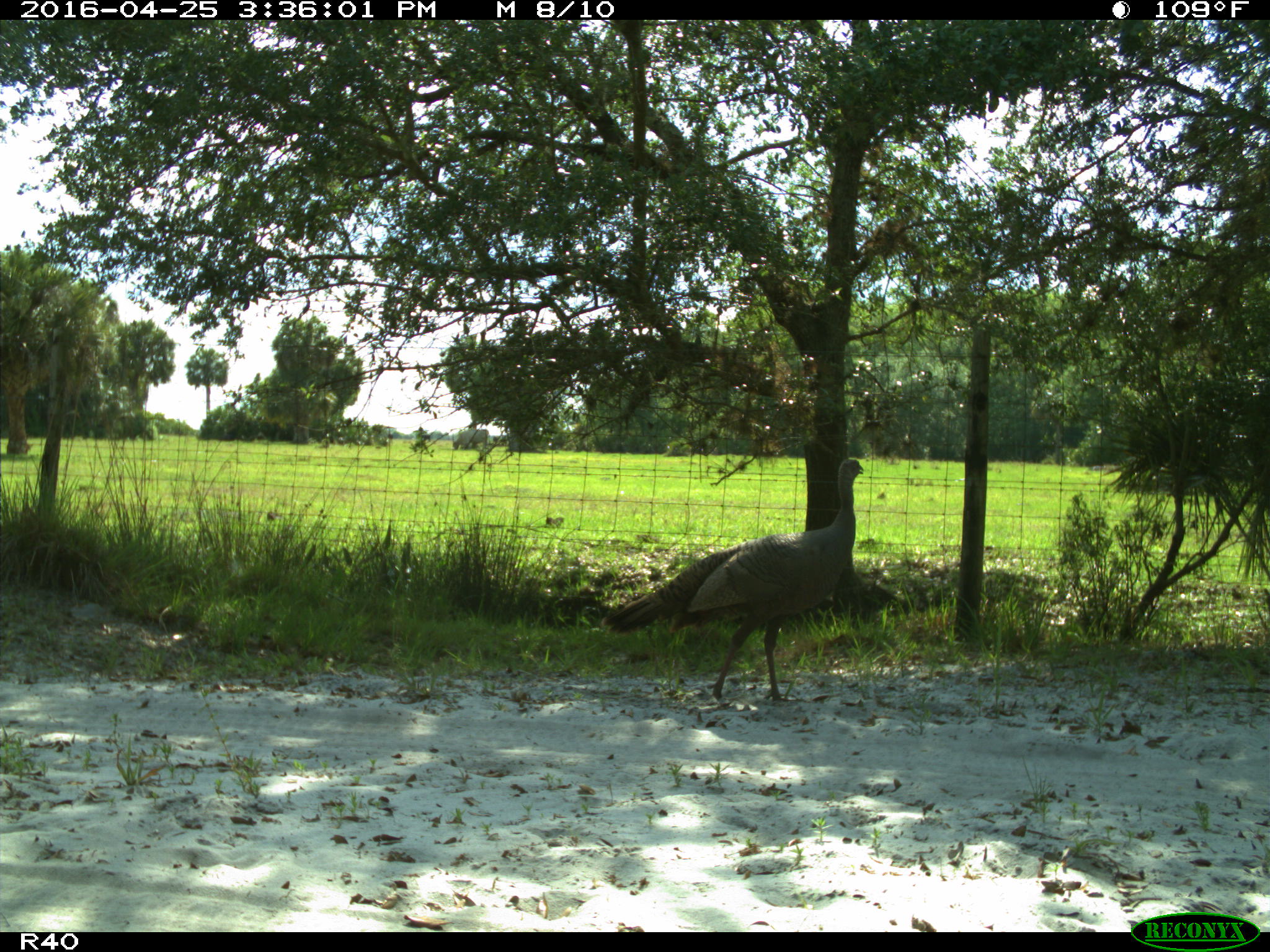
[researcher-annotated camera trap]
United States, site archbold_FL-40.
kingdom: Animalia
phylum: Chordata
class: Aves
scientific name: Aves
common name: birds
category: unidentified bird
Unidentified bird (birds) (Aves).